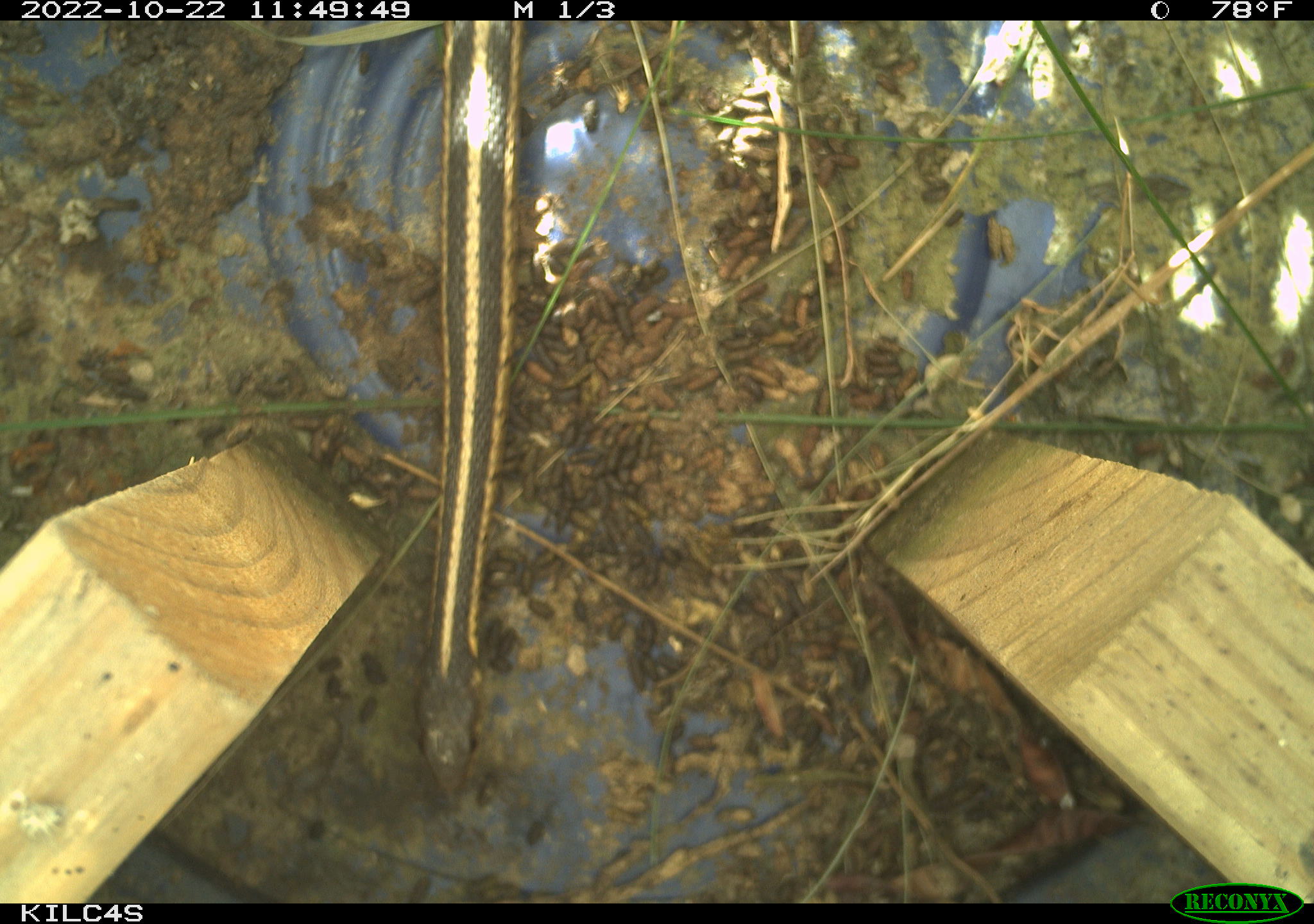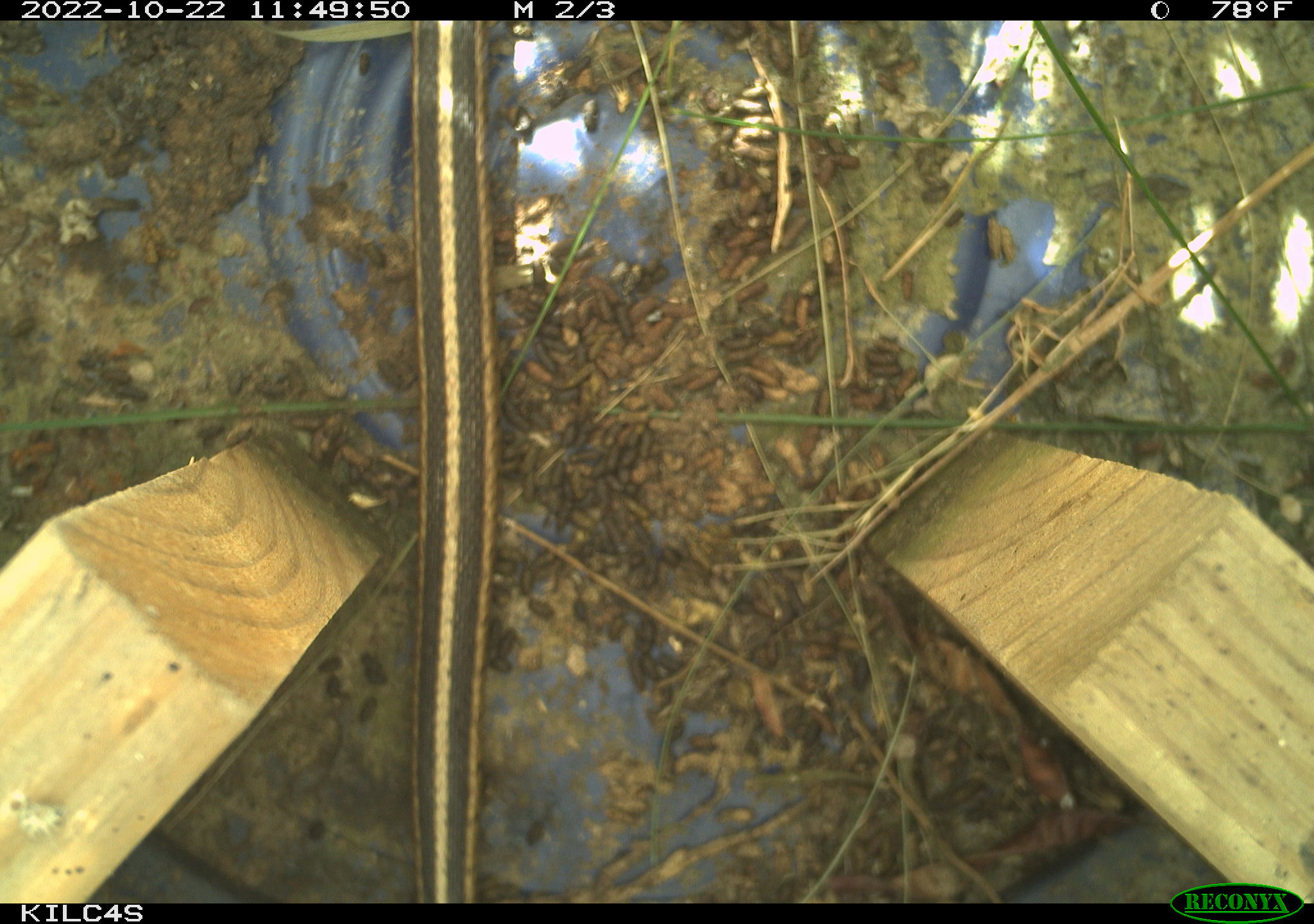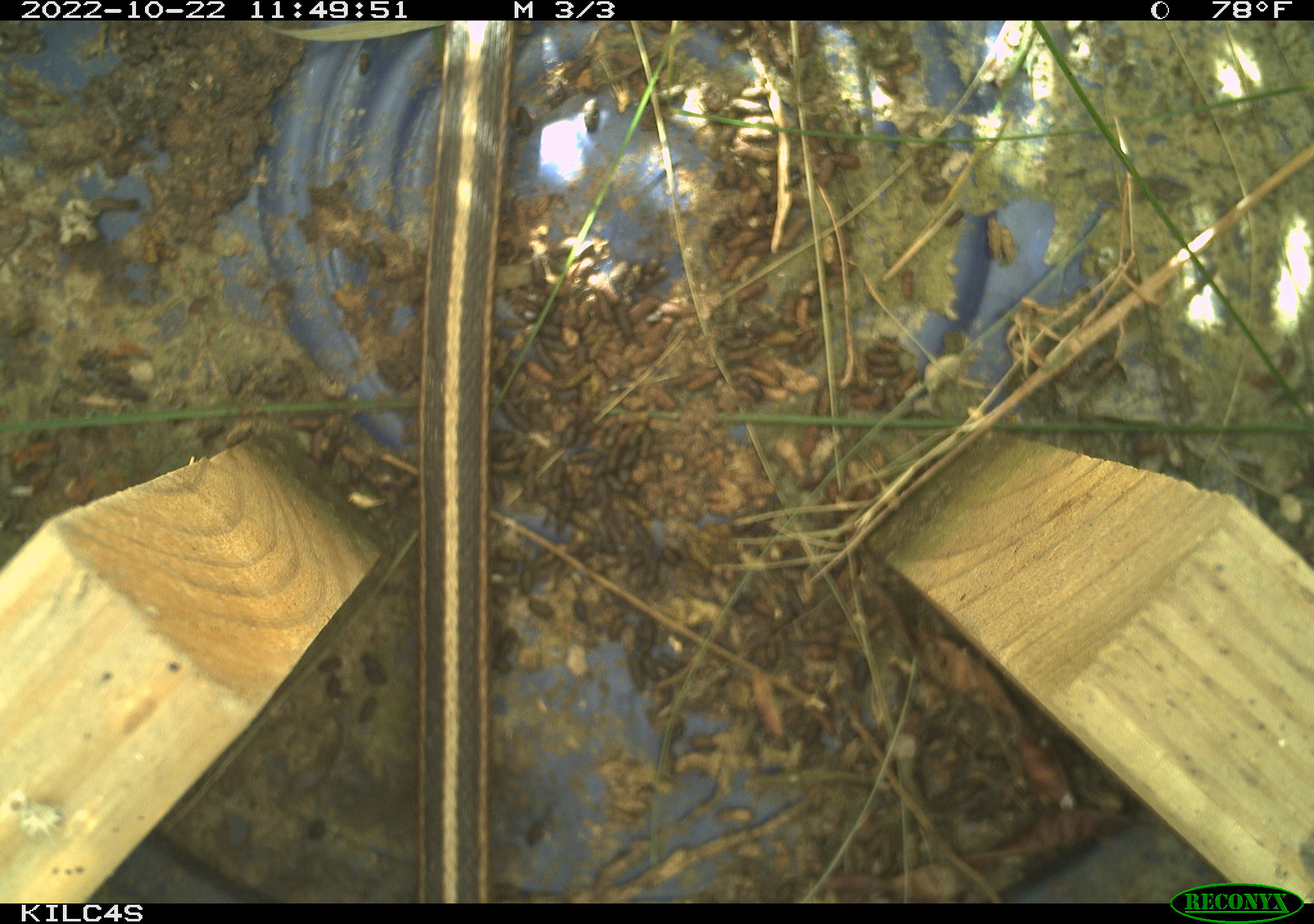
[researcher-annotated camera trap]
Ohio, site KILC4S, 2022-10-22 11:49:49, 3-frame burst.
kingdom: Animalia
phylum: Chordata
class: Reptilia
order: Squamata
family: Colubridae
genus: Thamnophis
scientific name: Thamnophis sirtalis sirtalis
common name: eastern gartersnake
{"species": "eastern gartersnake (Thamnophis sirtalis sirtalis)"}